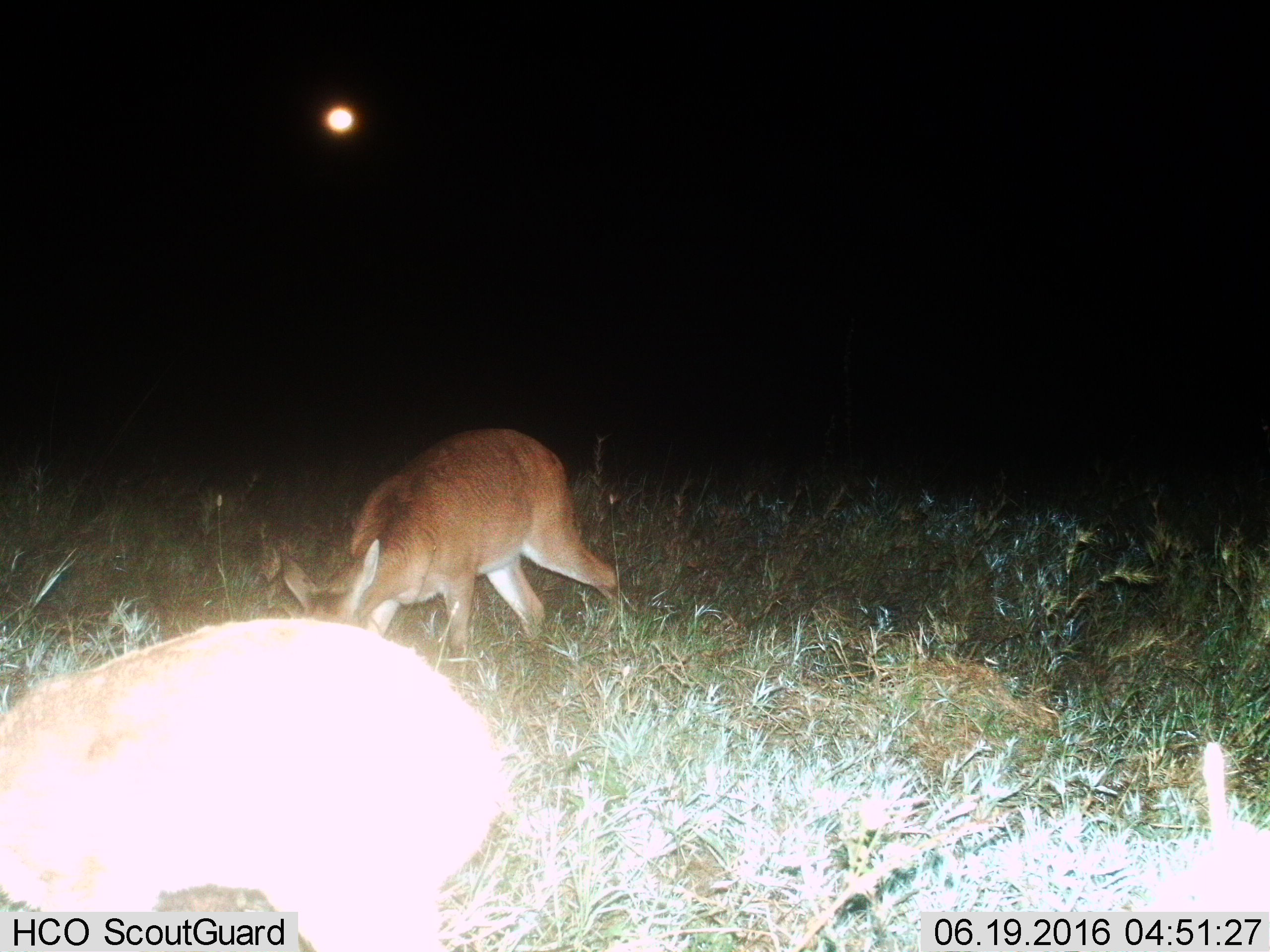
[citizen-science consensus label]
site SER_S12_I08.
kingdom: Animalia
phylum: Chordata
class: Mammalia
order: Artiodactyla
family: Bovidae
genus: Redunca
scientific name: Redunca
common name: reedbuck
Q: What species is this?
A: Reedbuck (Redunca).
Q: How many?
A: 2.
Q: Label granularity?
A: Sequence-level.